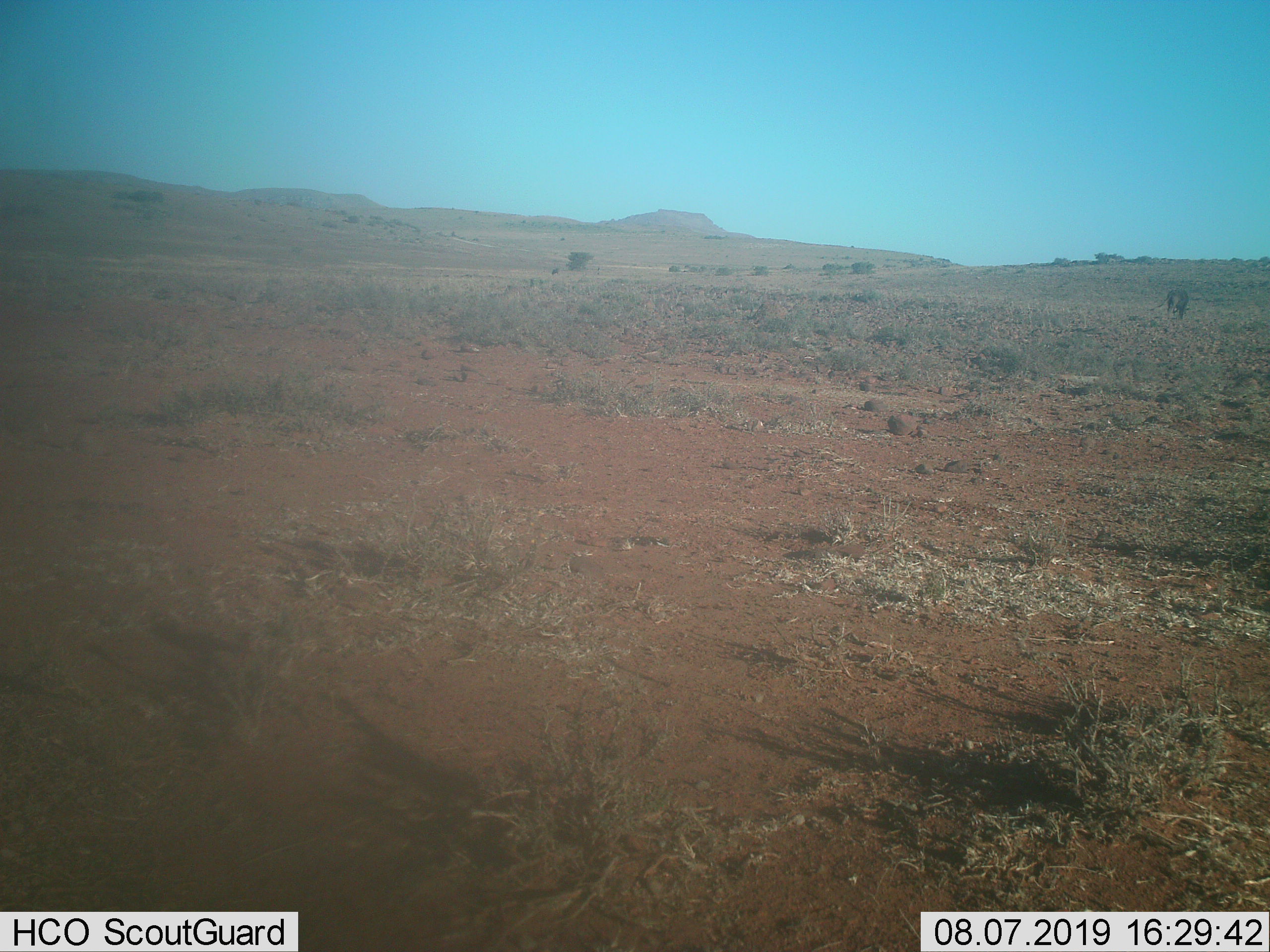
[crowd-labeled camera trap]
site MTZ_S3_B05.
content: unidentified animal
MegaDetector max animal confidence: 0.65